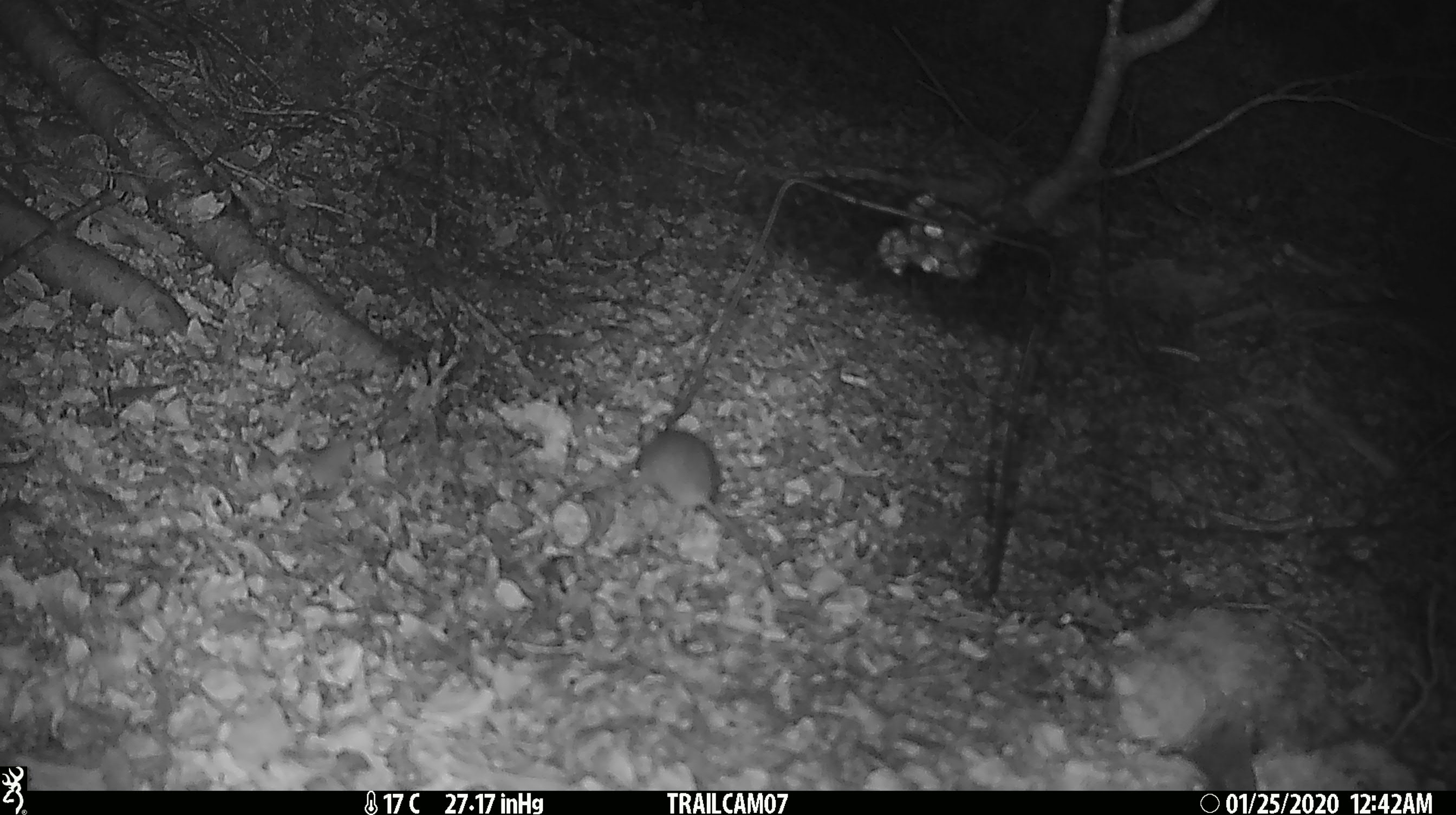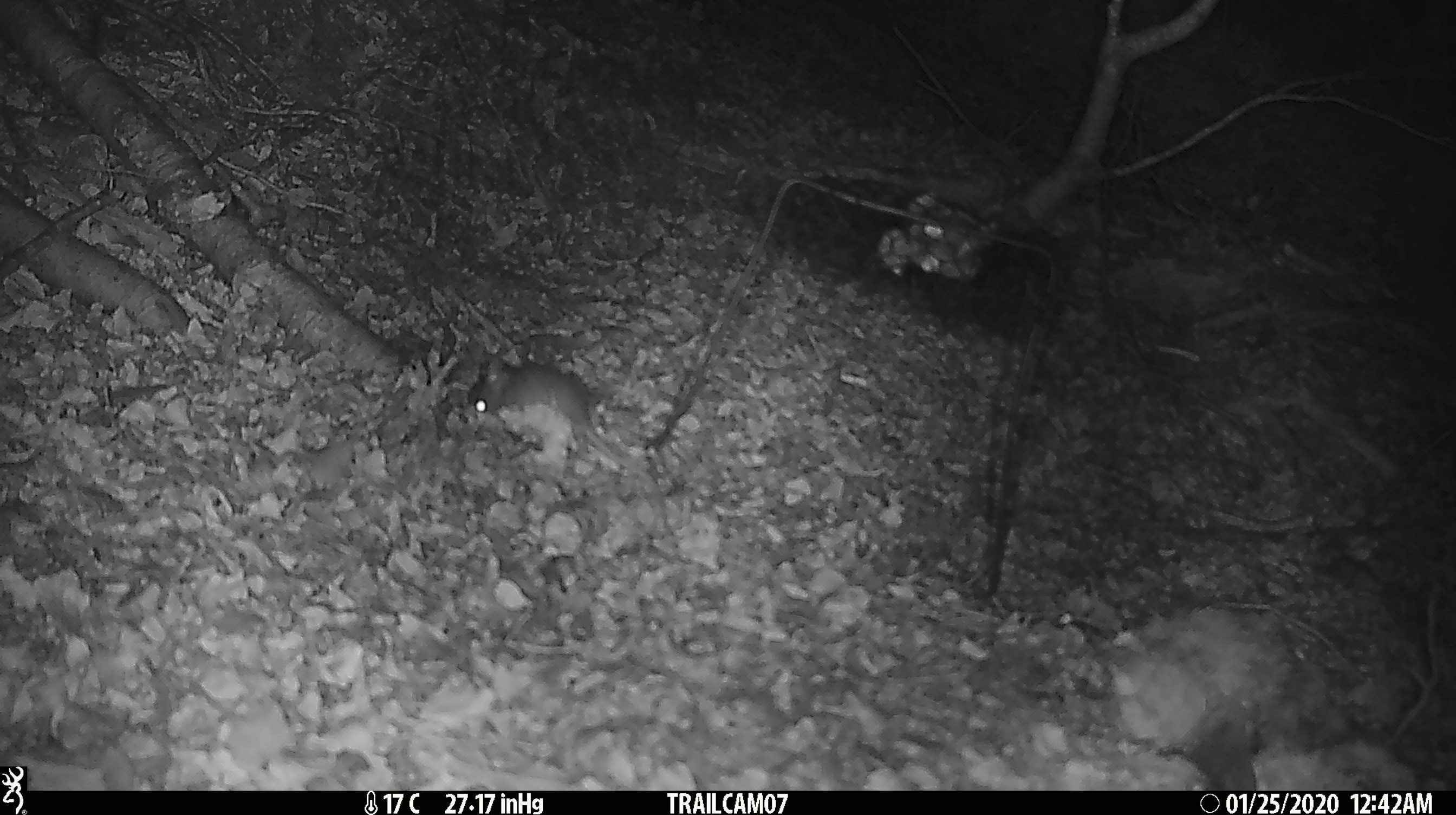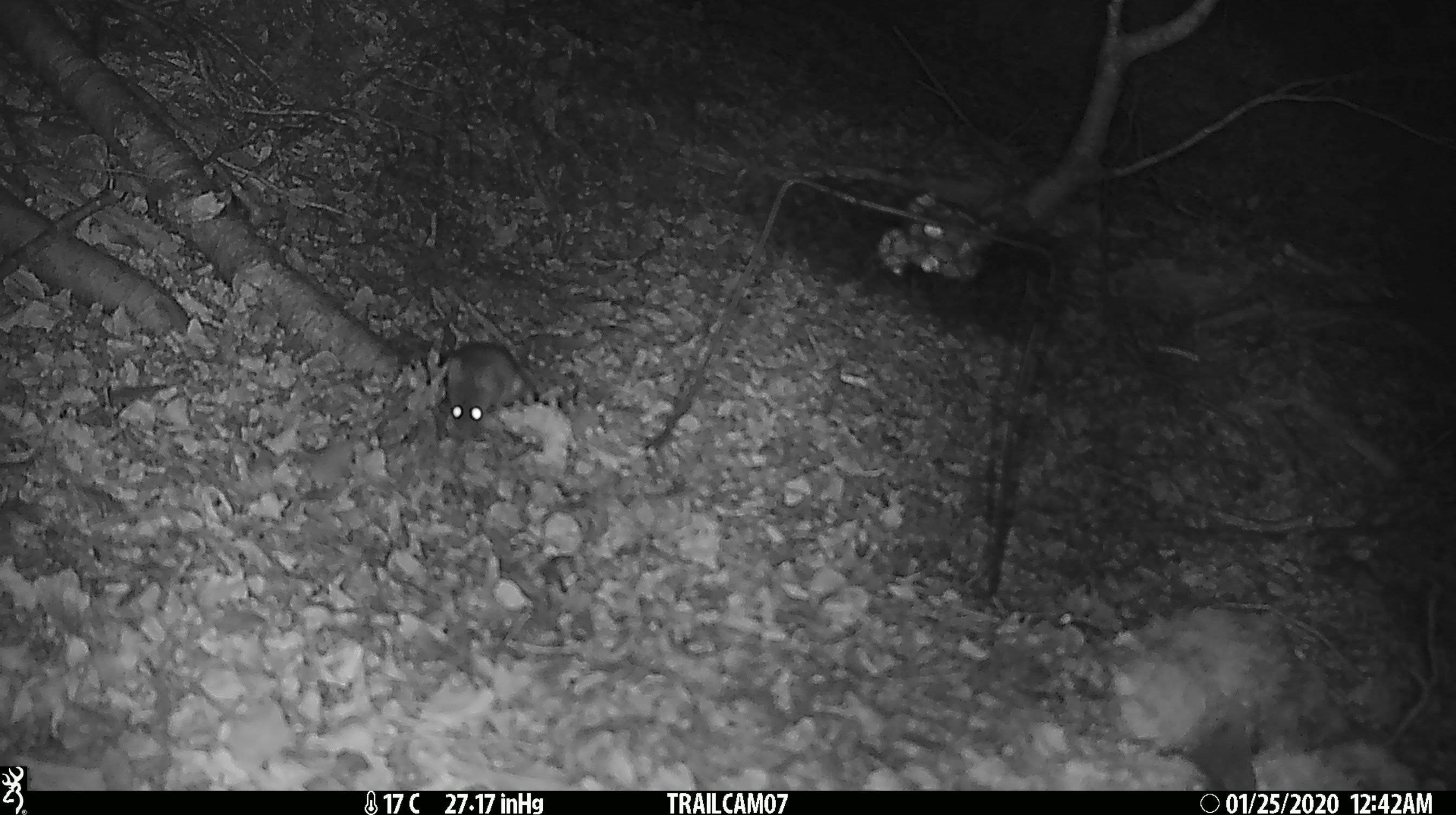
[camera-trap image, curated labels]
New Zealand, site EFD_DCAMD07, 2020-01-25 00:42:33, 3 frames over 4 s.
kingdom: Animalia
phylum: Chordata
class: Mammalia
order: Rodentia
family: Muridae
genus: Mus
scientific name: Mus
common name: mouse